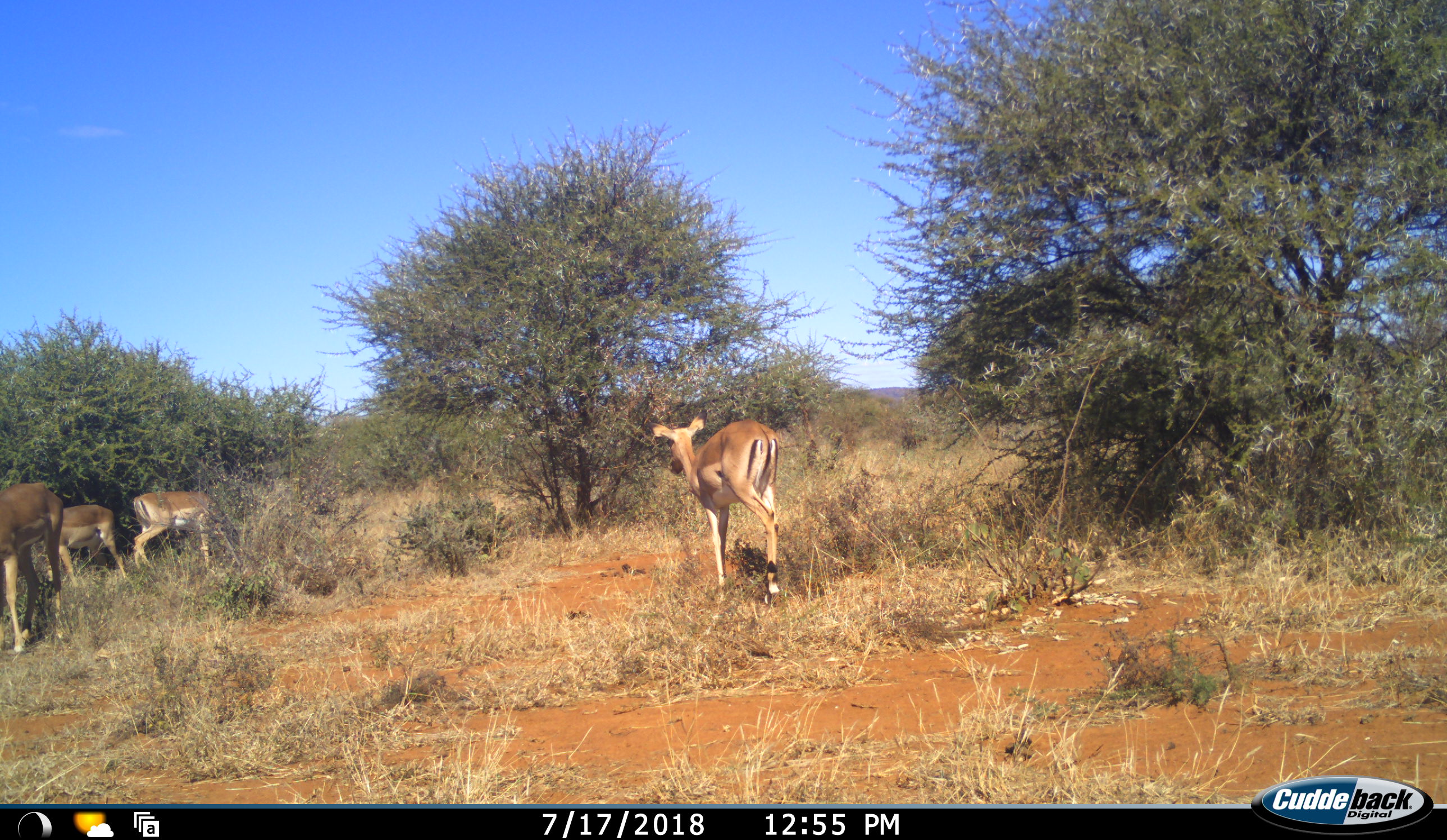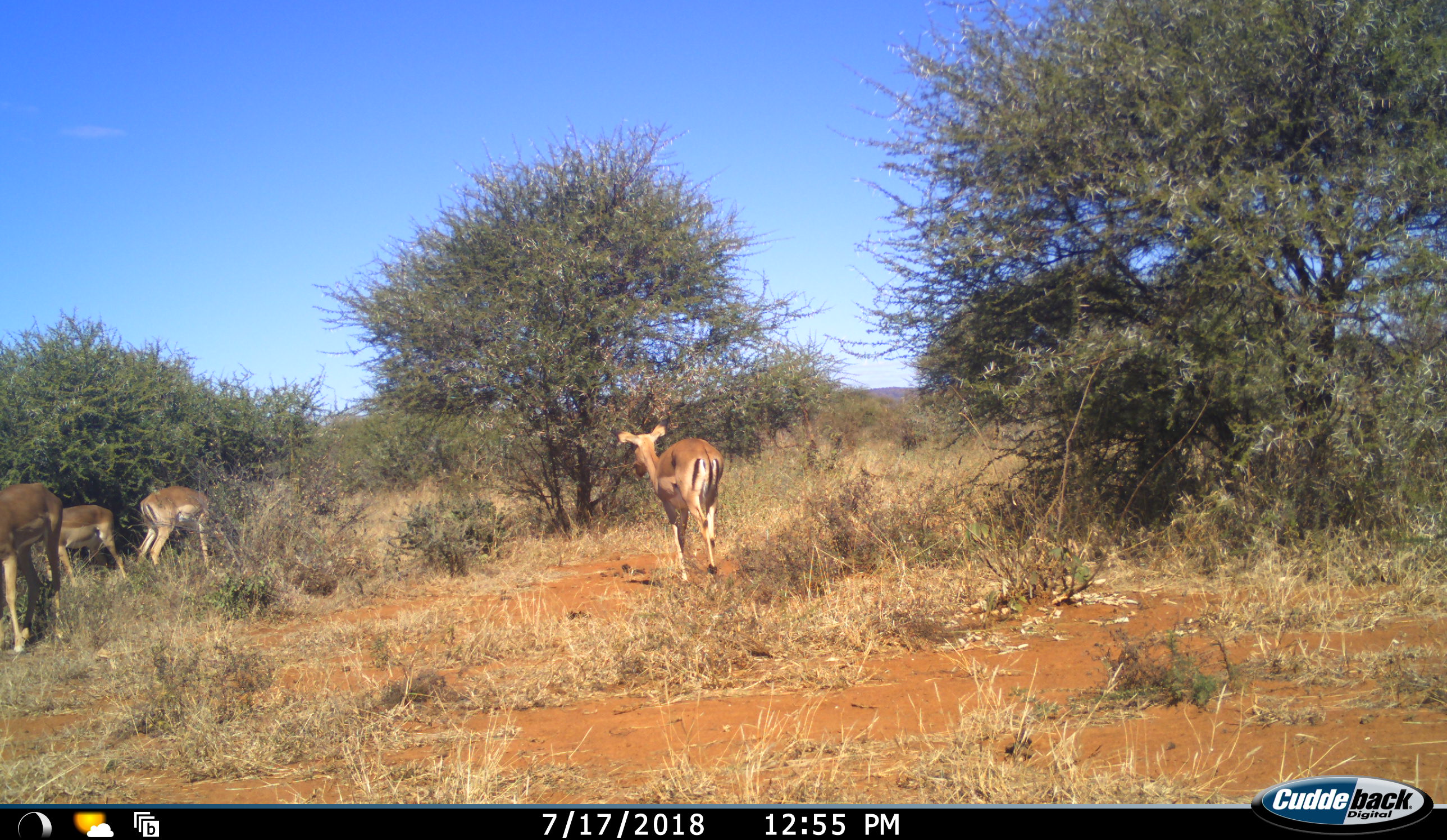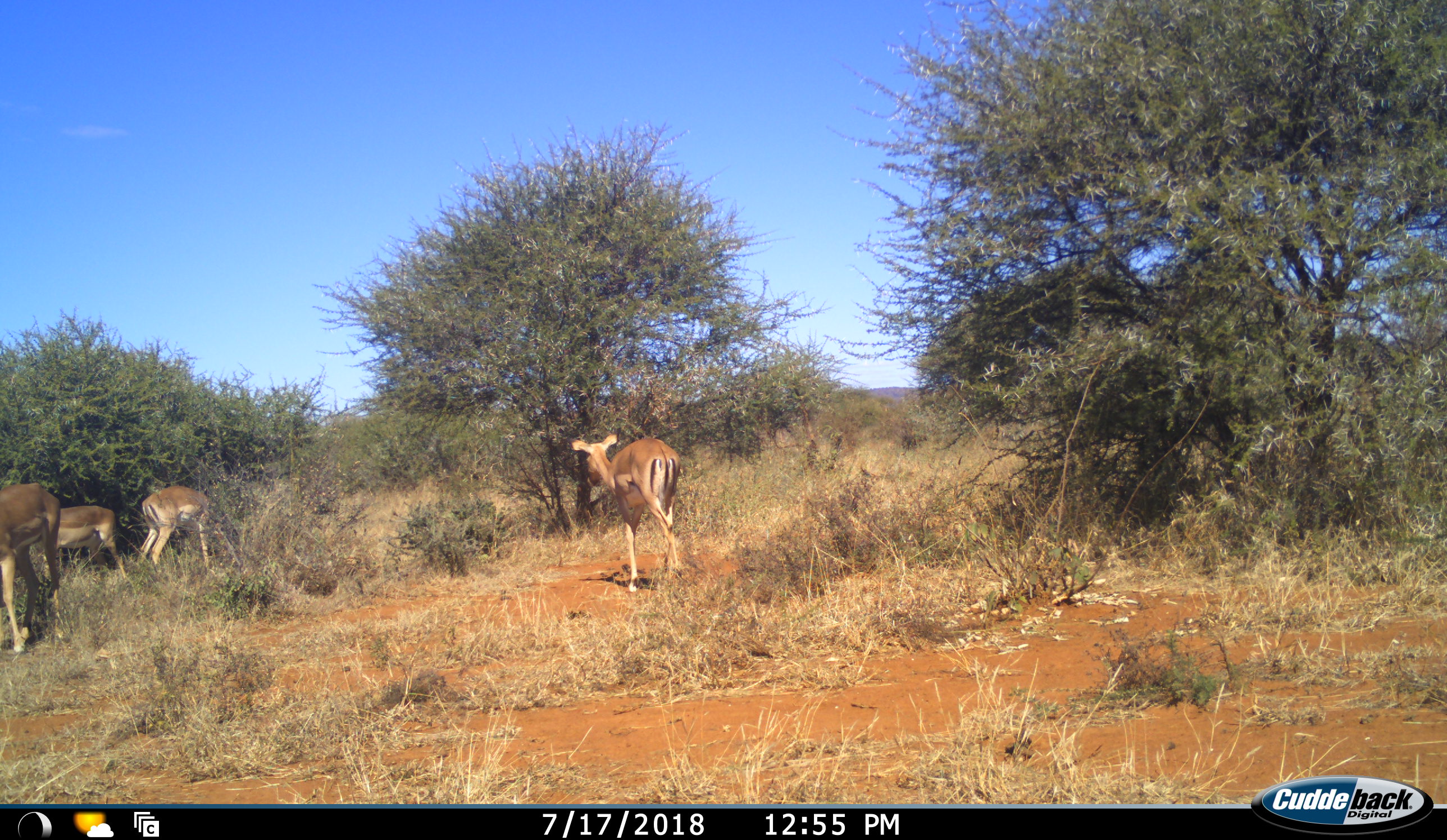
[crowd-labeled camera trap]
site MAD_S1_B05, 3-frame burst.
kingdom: Animalia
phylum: Chordata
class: Mammalia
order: Artiodactyla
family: Bovidae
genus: Aepyceros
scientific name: Aepyceros melampus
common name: impala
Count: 4.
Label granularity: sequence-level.